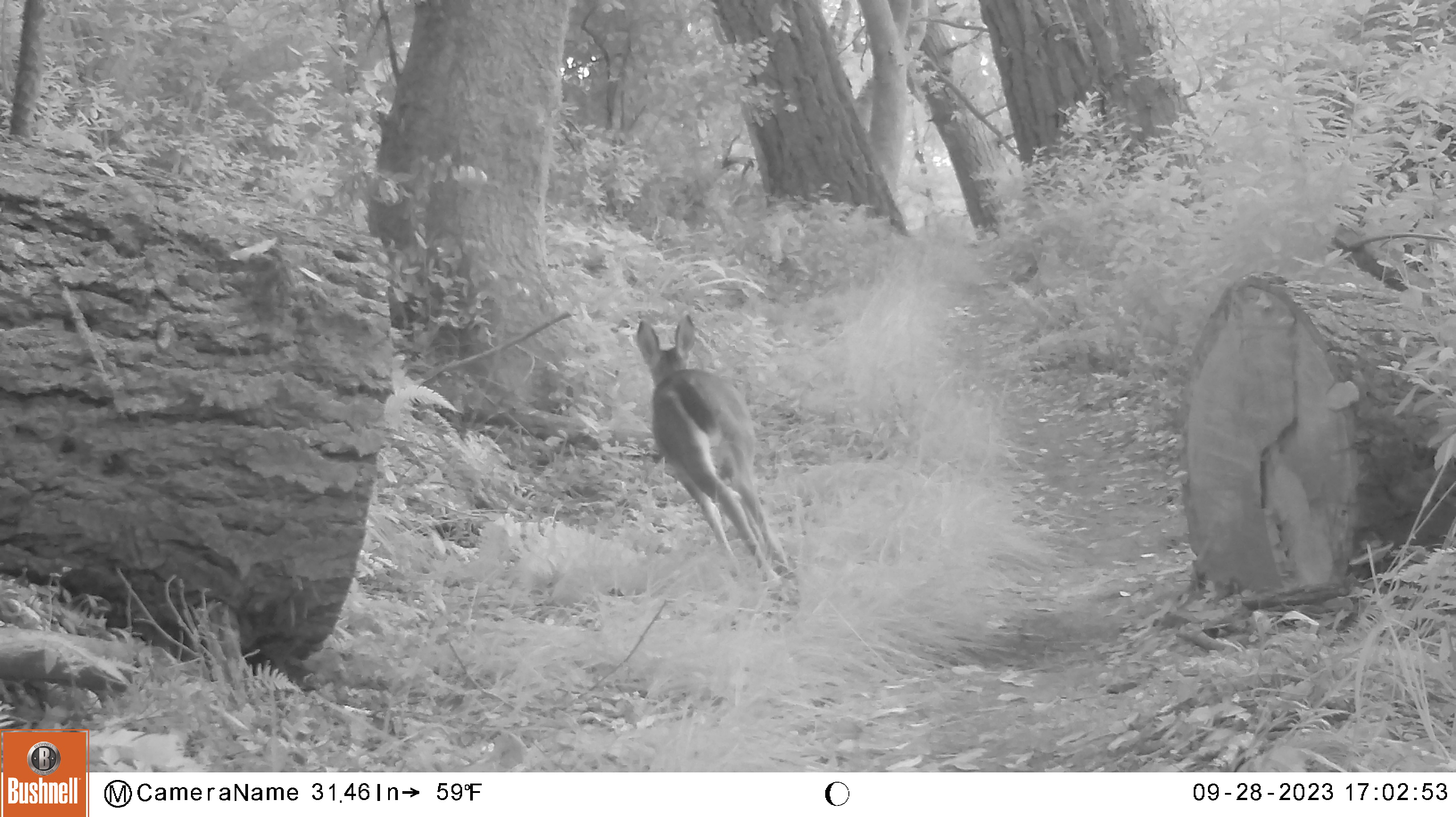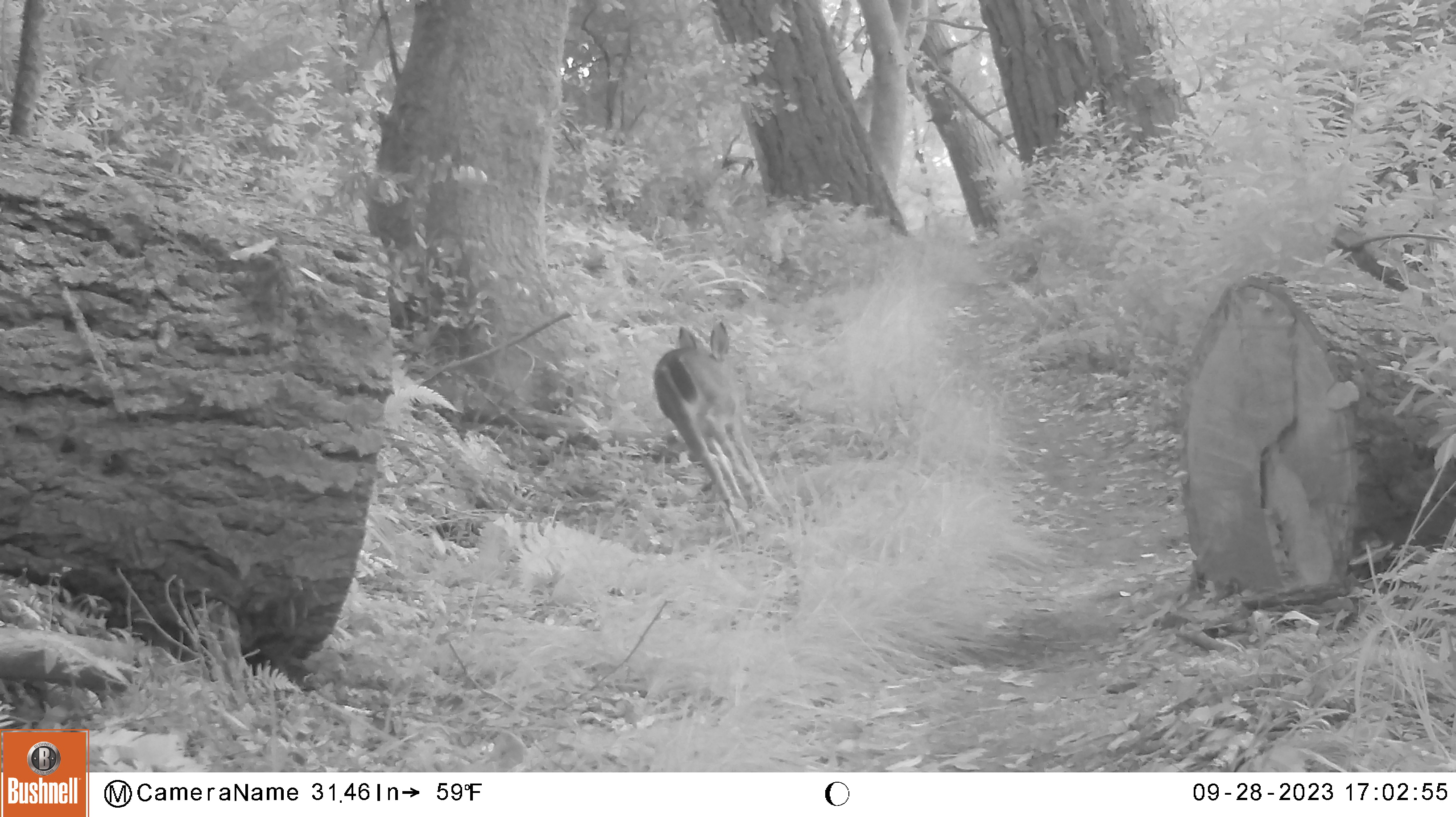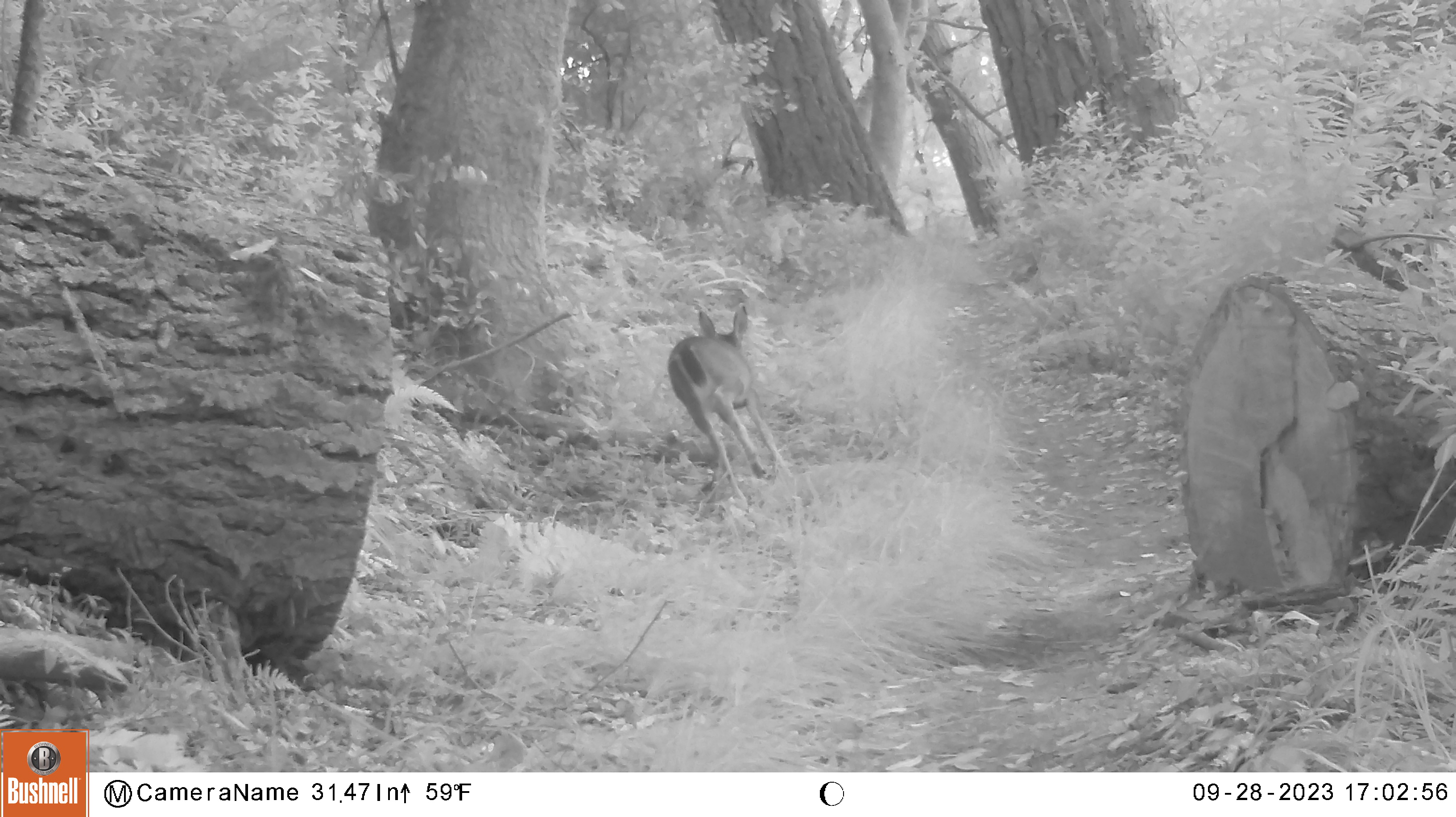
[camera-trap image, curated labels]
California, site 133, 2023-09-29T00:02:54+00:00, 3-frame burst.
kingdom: Animalia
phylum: Chordata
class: Mammalia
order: Artiodactyla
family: Cervidae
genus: Odocoileus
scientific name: Odocoileus hemionus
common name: mule deer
Mule deer (Odocoileus hemionus).